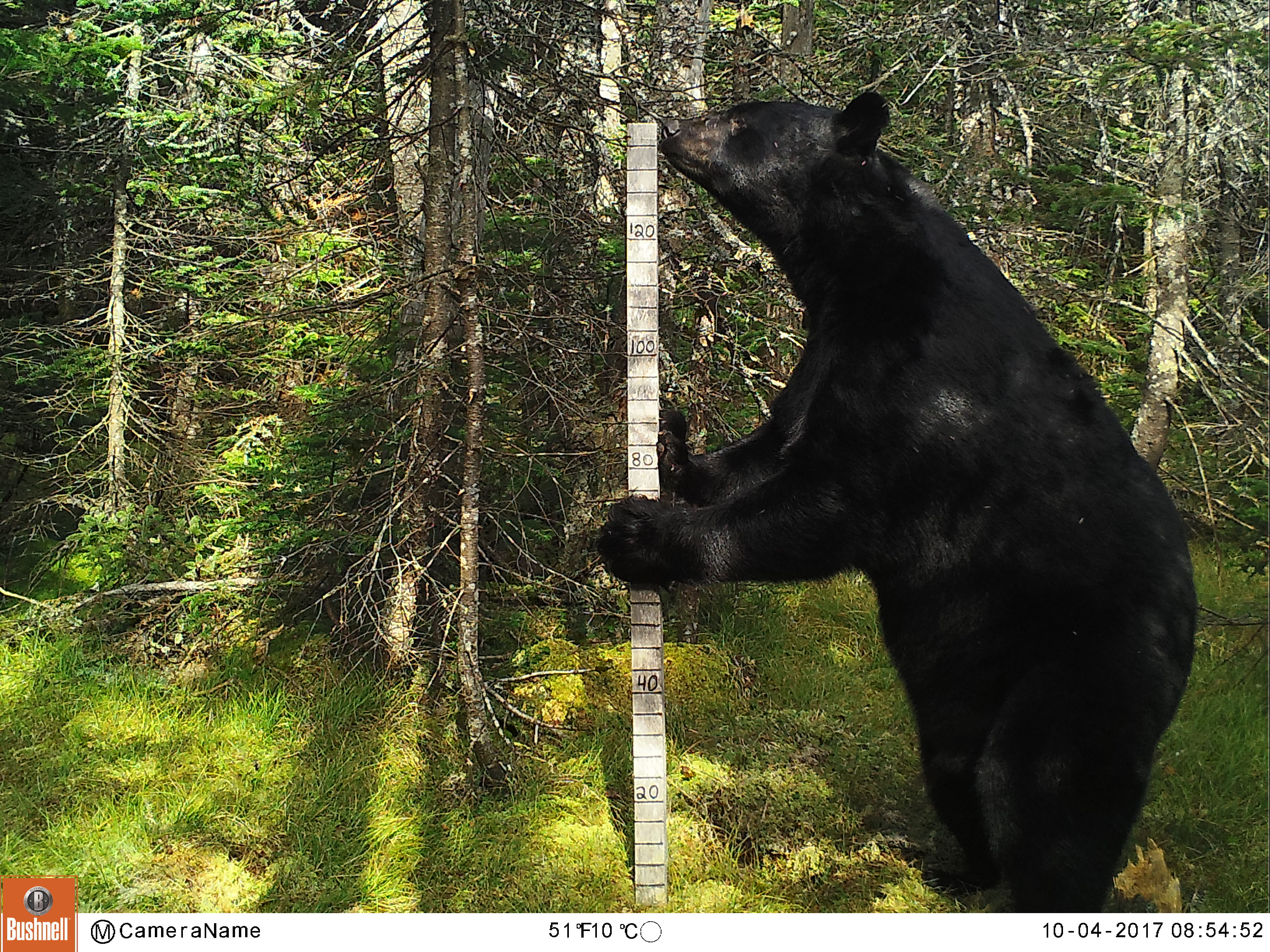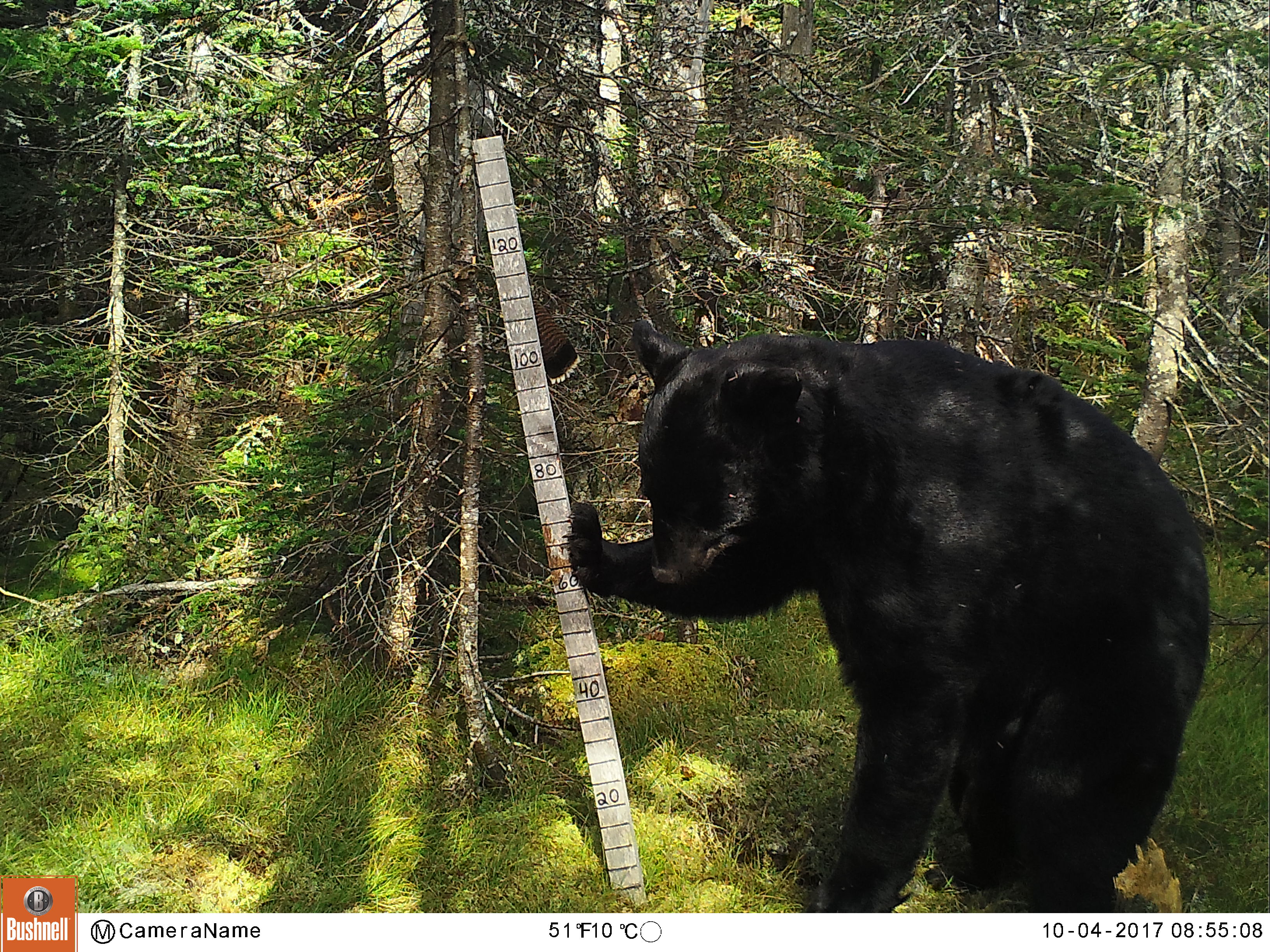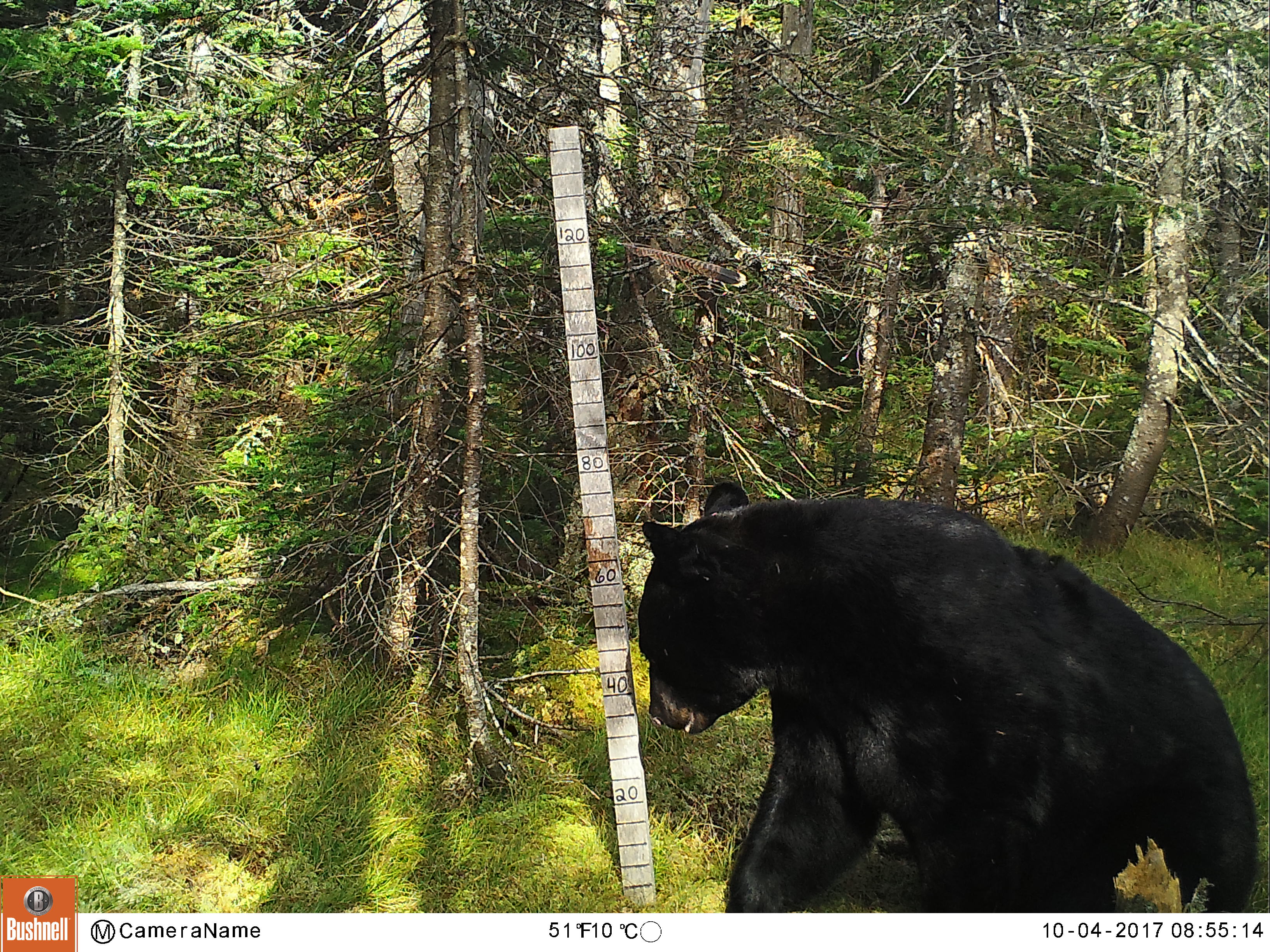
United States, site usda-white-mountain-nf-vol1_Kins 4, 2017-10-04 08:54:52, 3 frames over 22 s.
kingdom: Animalia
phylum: Chordata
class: Mammalia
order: Carnivora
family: Ursidae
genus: Ursus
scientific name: Ursus americanus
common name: black bear